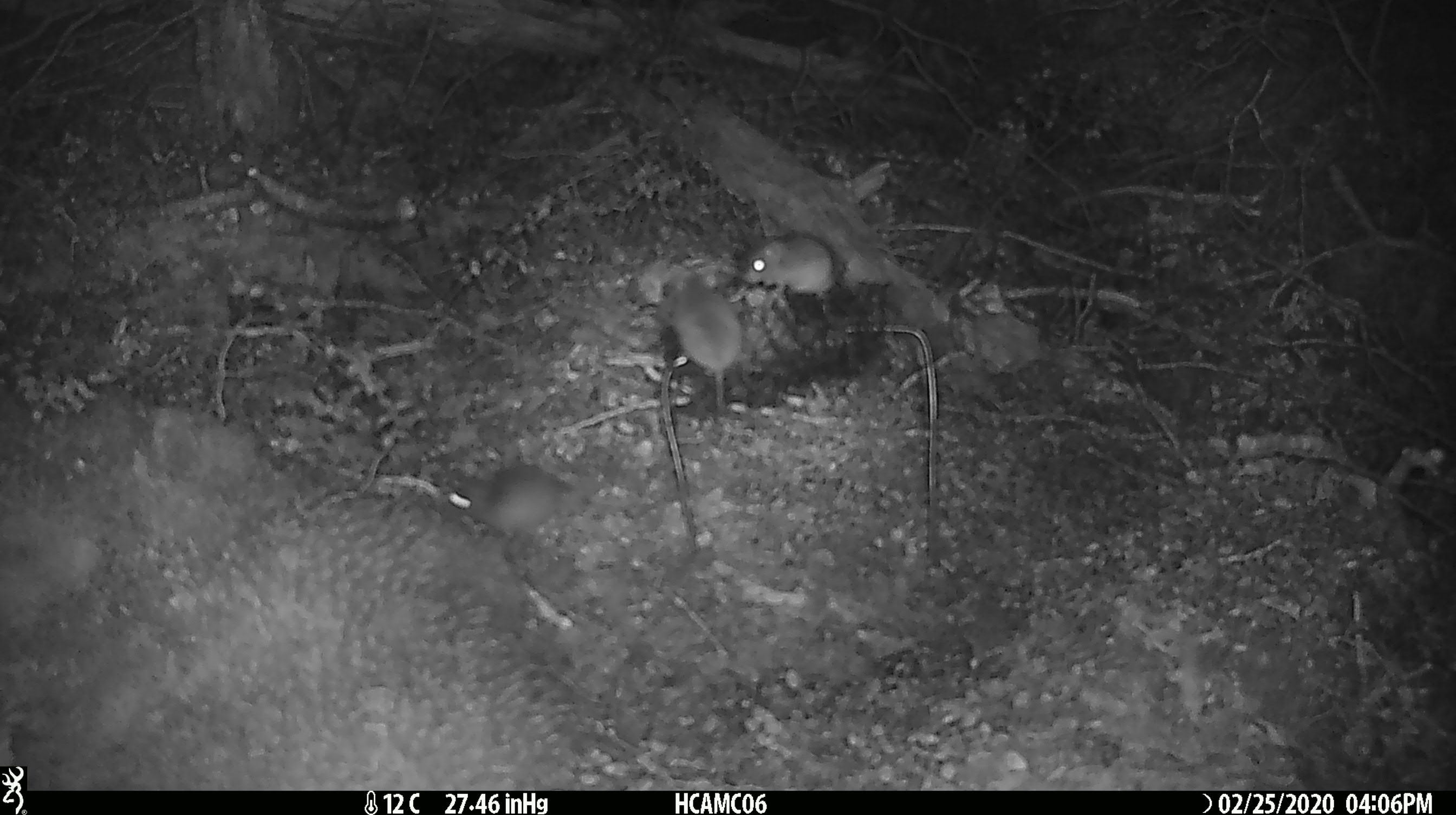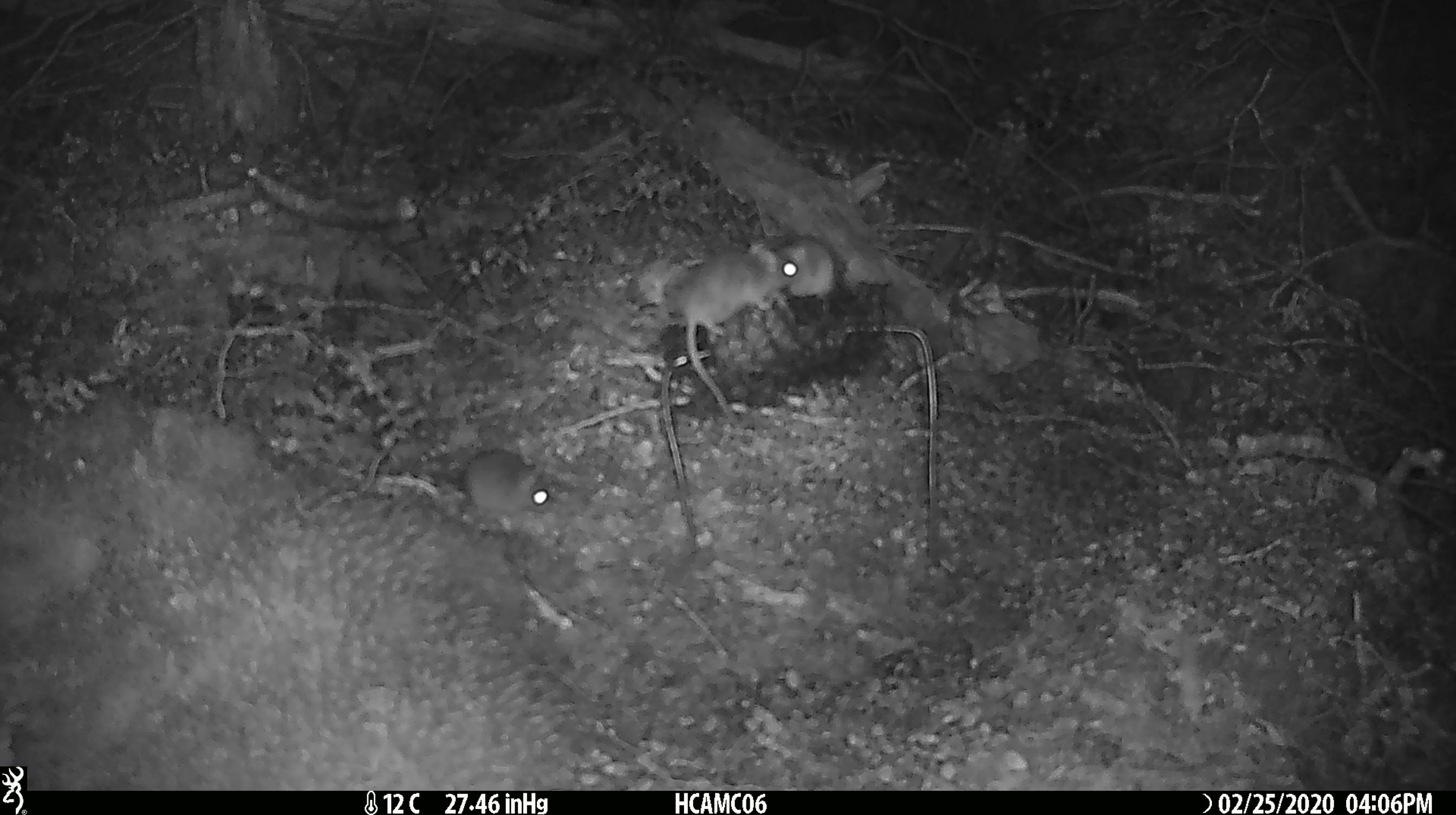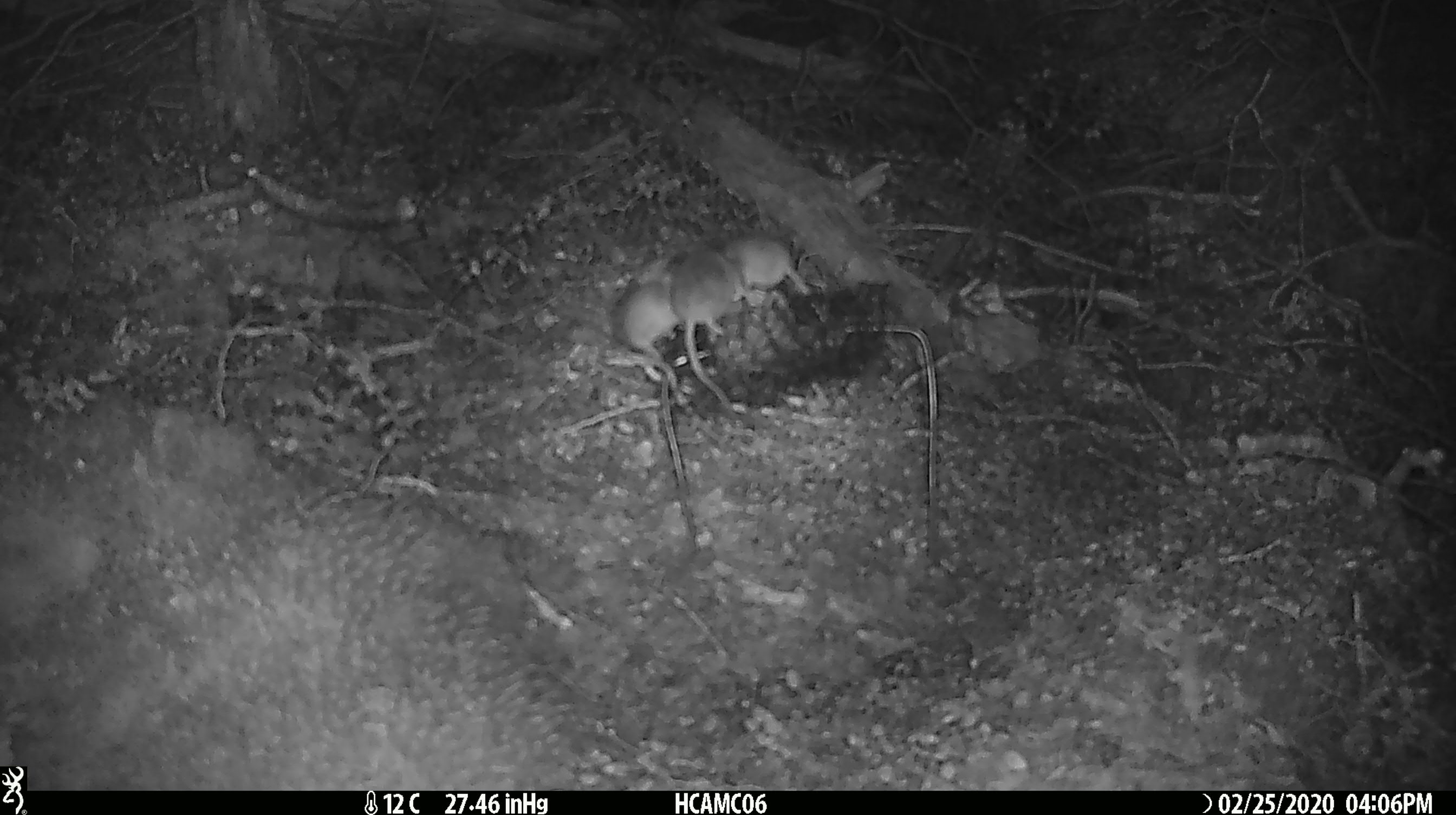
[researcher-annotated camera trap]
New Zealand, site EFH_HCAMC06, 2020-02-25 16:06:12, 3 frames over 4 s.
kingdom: Animalia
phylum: Chordata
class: Mammalia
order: Rodentia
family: Muridae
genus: Mus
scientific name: Mus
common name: mouse